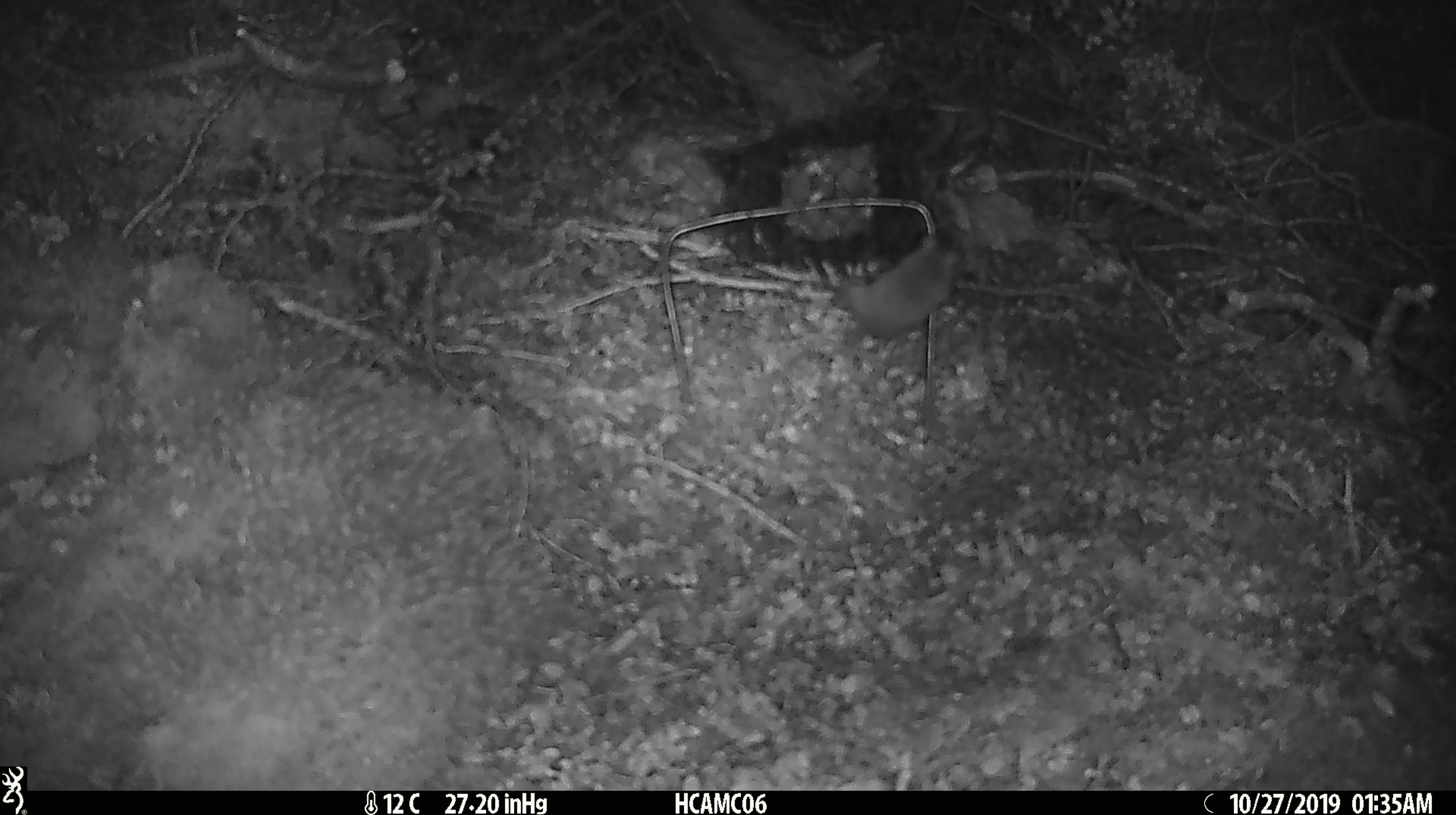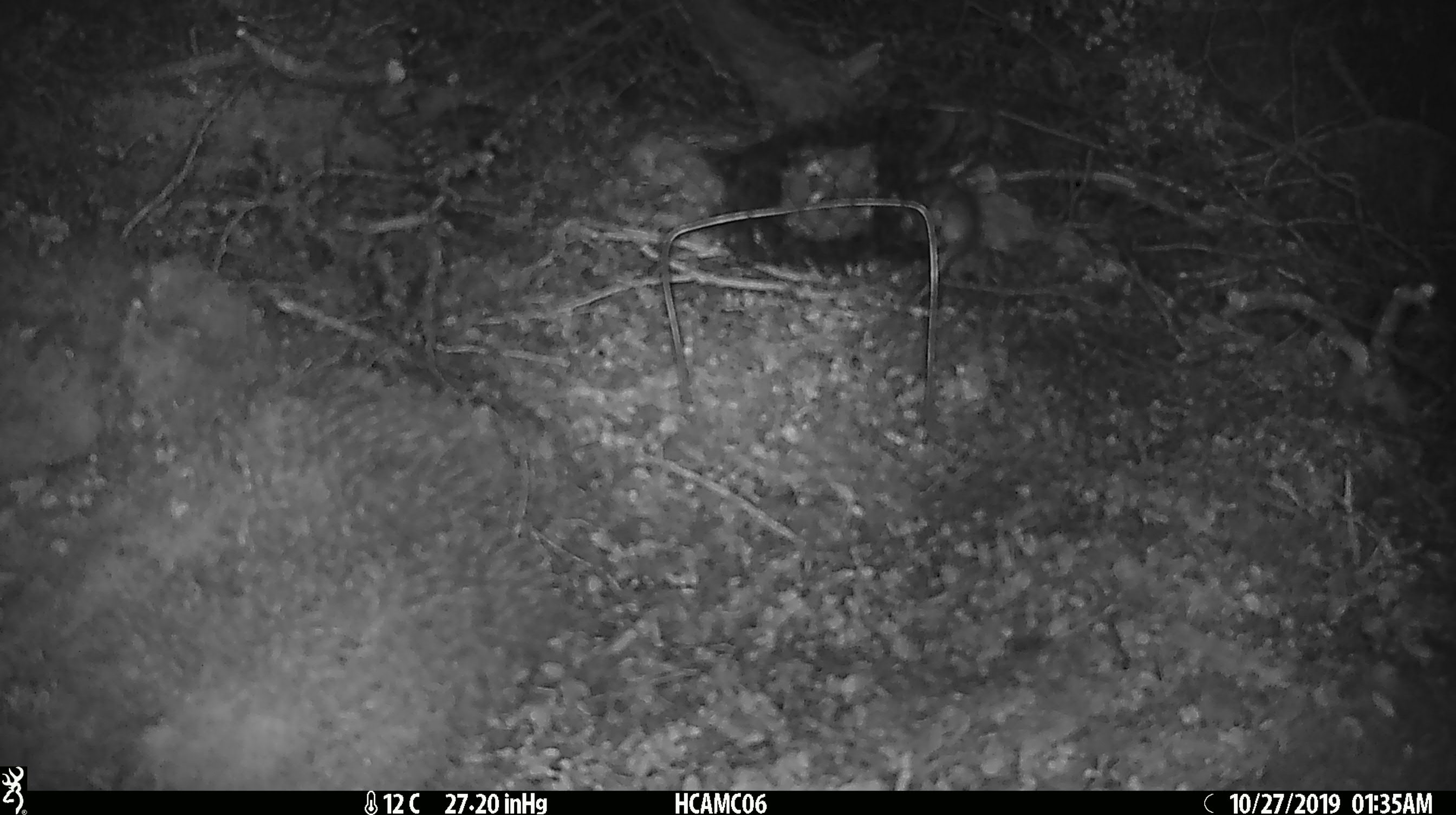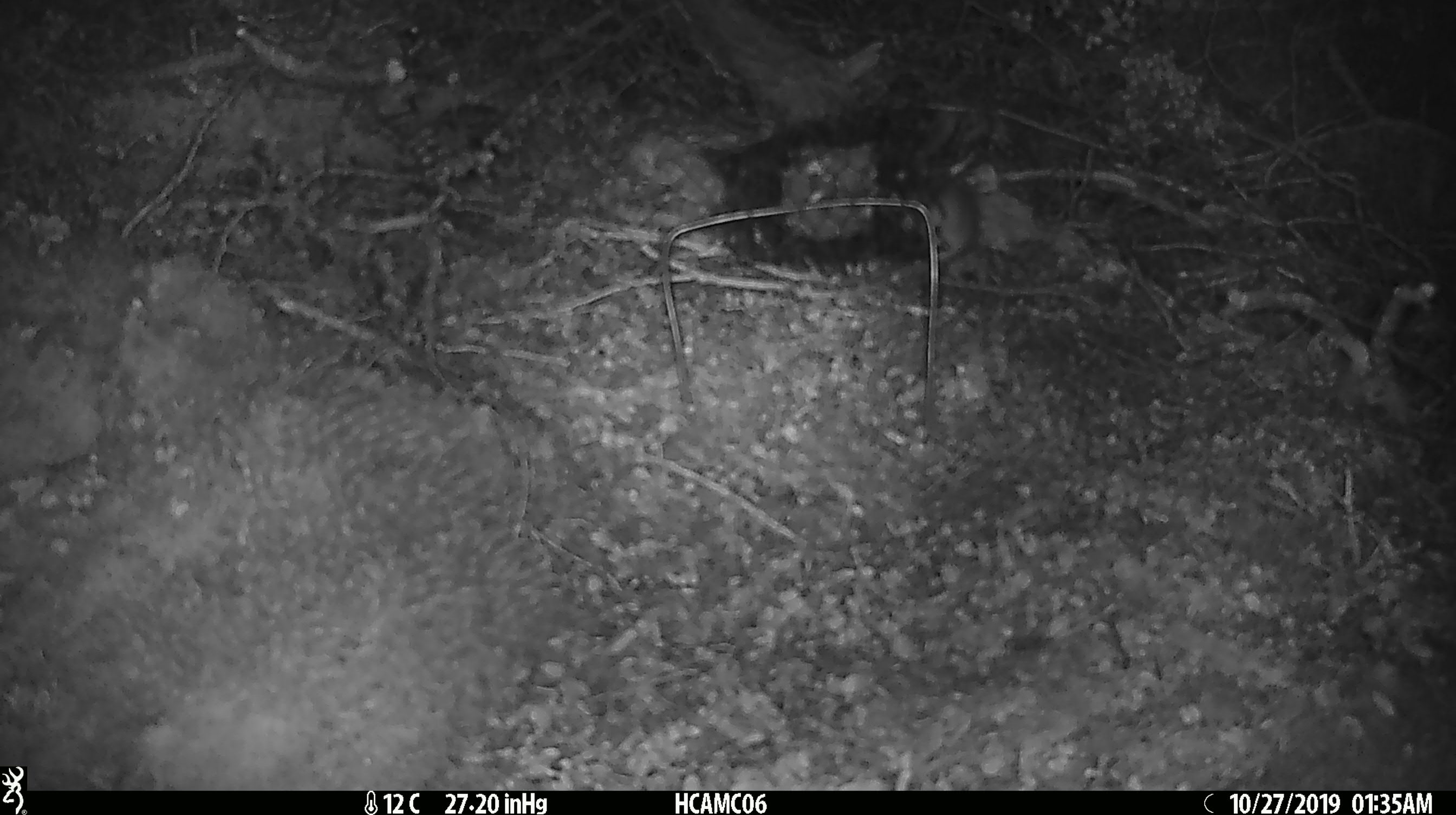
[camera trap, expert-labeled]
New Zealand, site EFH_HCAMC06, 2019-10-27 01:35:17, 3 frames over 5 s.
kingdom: Animalia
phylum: Chordata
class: Mammalia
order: Rodentia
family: Muridae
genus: Mus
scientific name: Mus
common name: mouse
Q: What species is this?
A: Mouse (Mus).